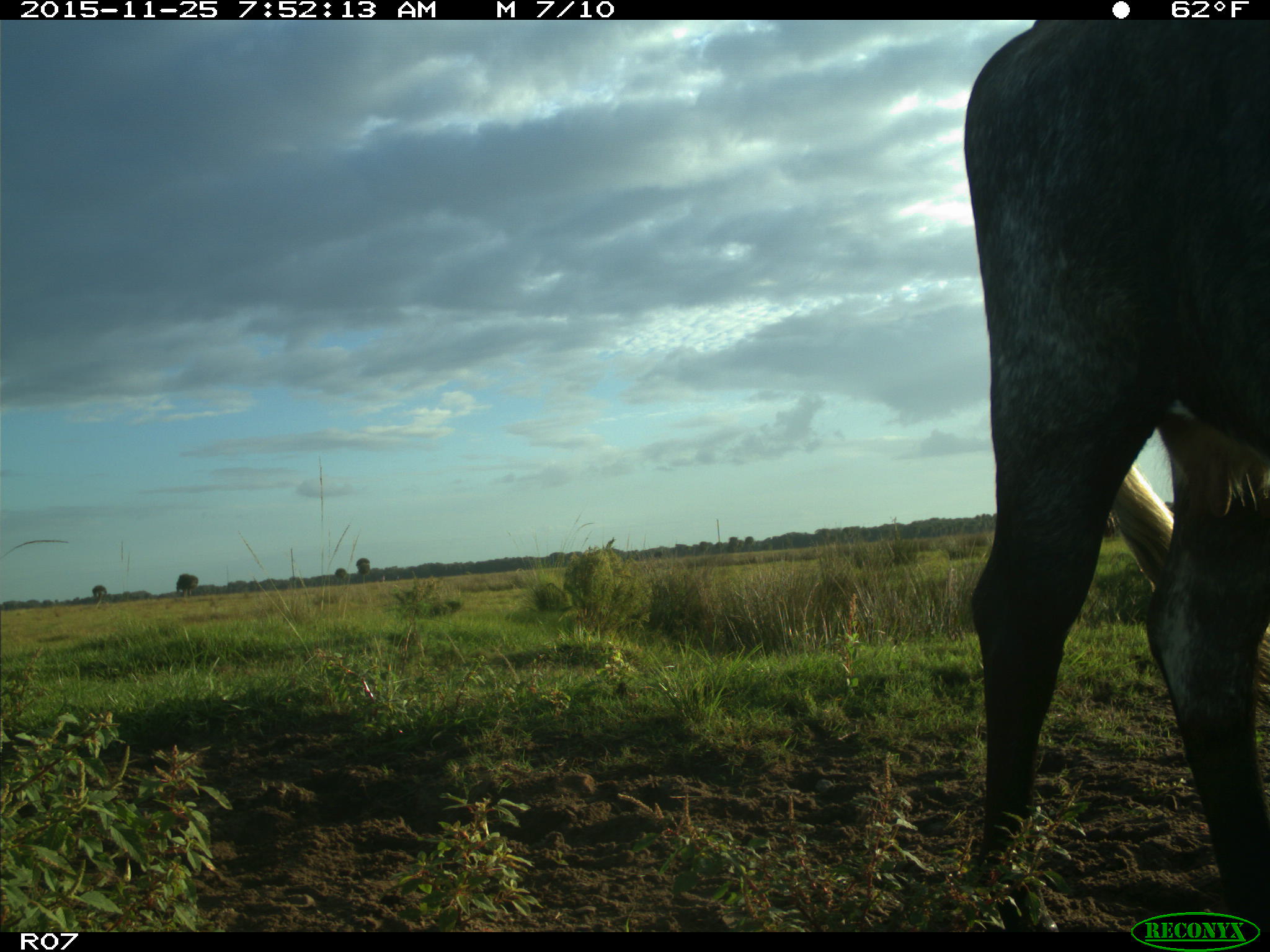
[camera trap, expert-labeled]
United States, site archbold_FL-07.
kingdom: Animalia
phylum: Chordata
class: Mammalia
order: Artiodactyla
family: Bovidae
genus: Bos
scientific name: Bos taurus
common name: domestic cow